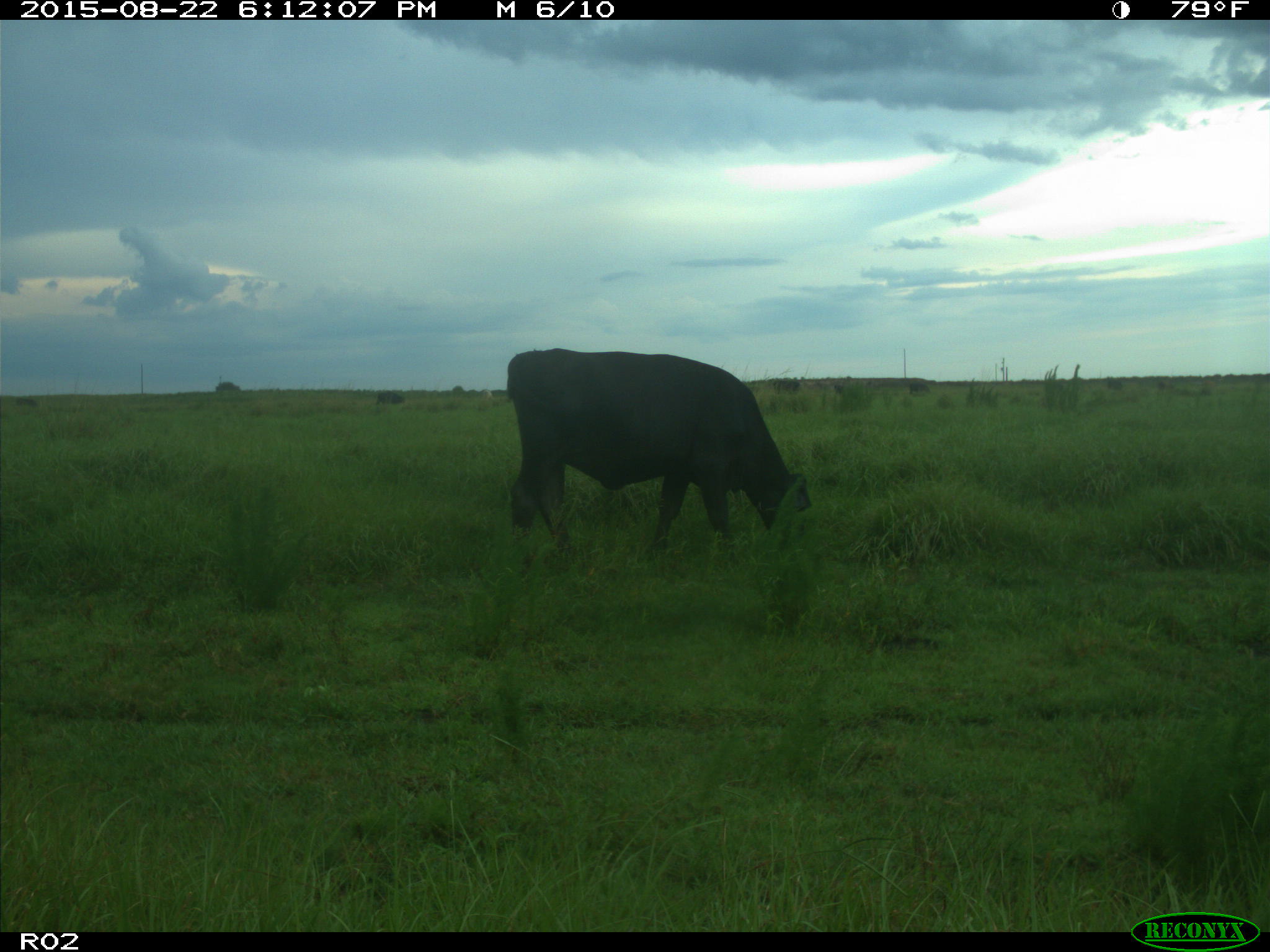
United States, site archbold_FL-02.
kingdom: Animalia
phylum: Chordata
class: Mammalia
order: Artiodactyla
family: Bovidae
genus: Bos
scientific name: Bos taurus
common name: domestic cow